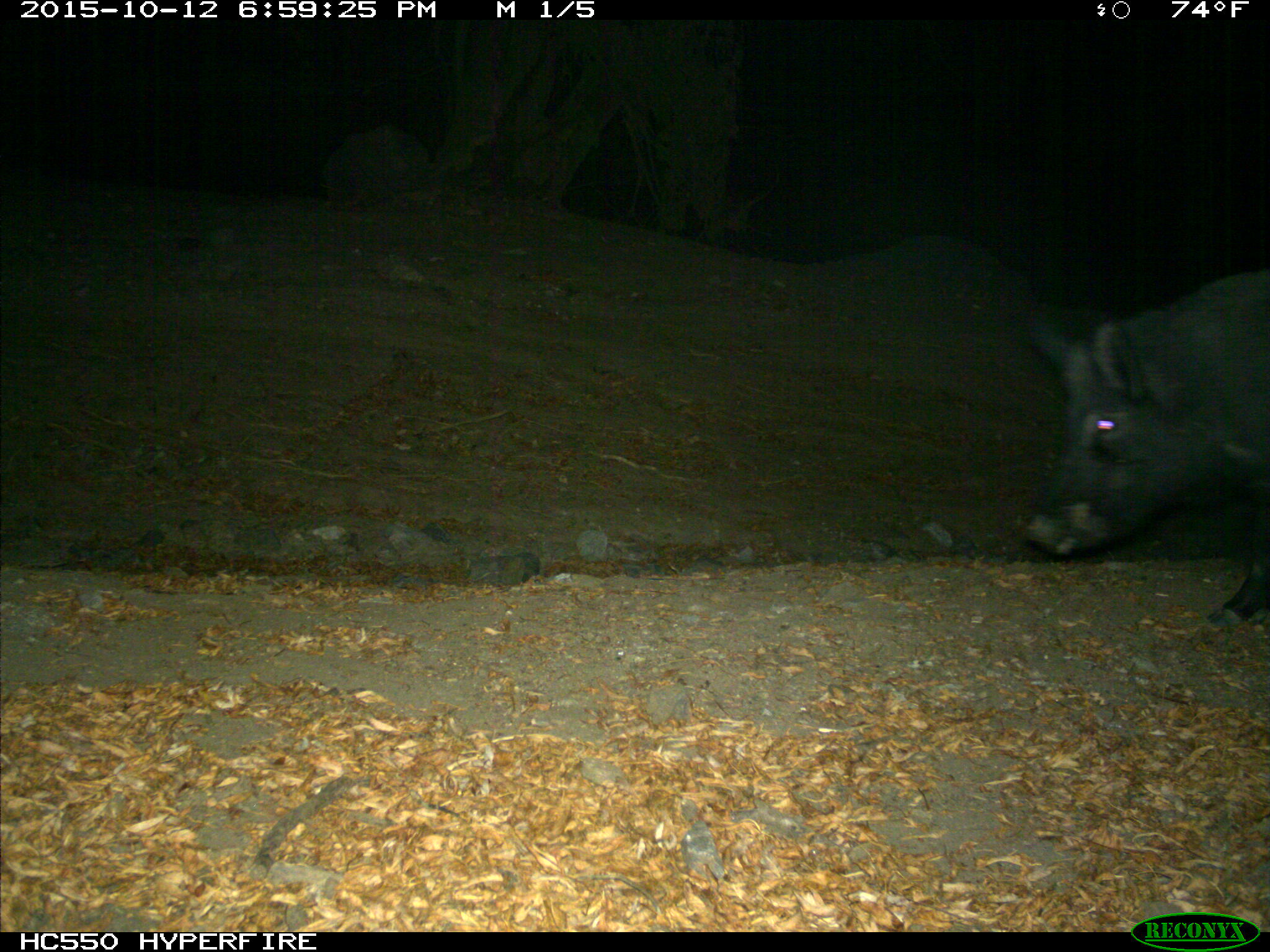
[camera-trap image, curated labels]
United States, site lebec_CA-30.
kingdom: Animalia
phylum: Chordata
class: Mammalia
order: Artiodactyla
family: Suidae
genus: Sus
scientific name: Sus scrofa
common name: wild boar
Sus scrofa (wild boar).